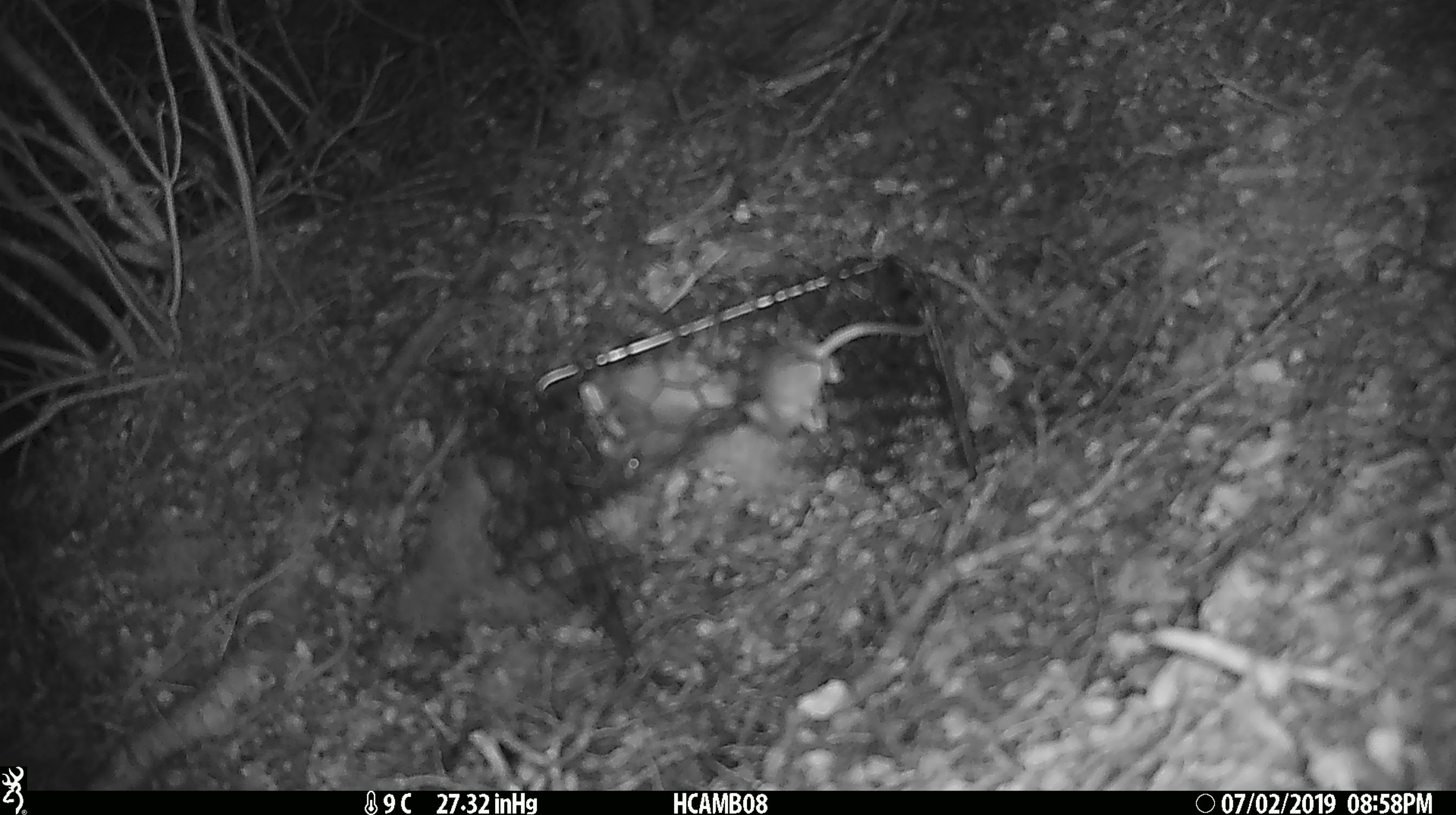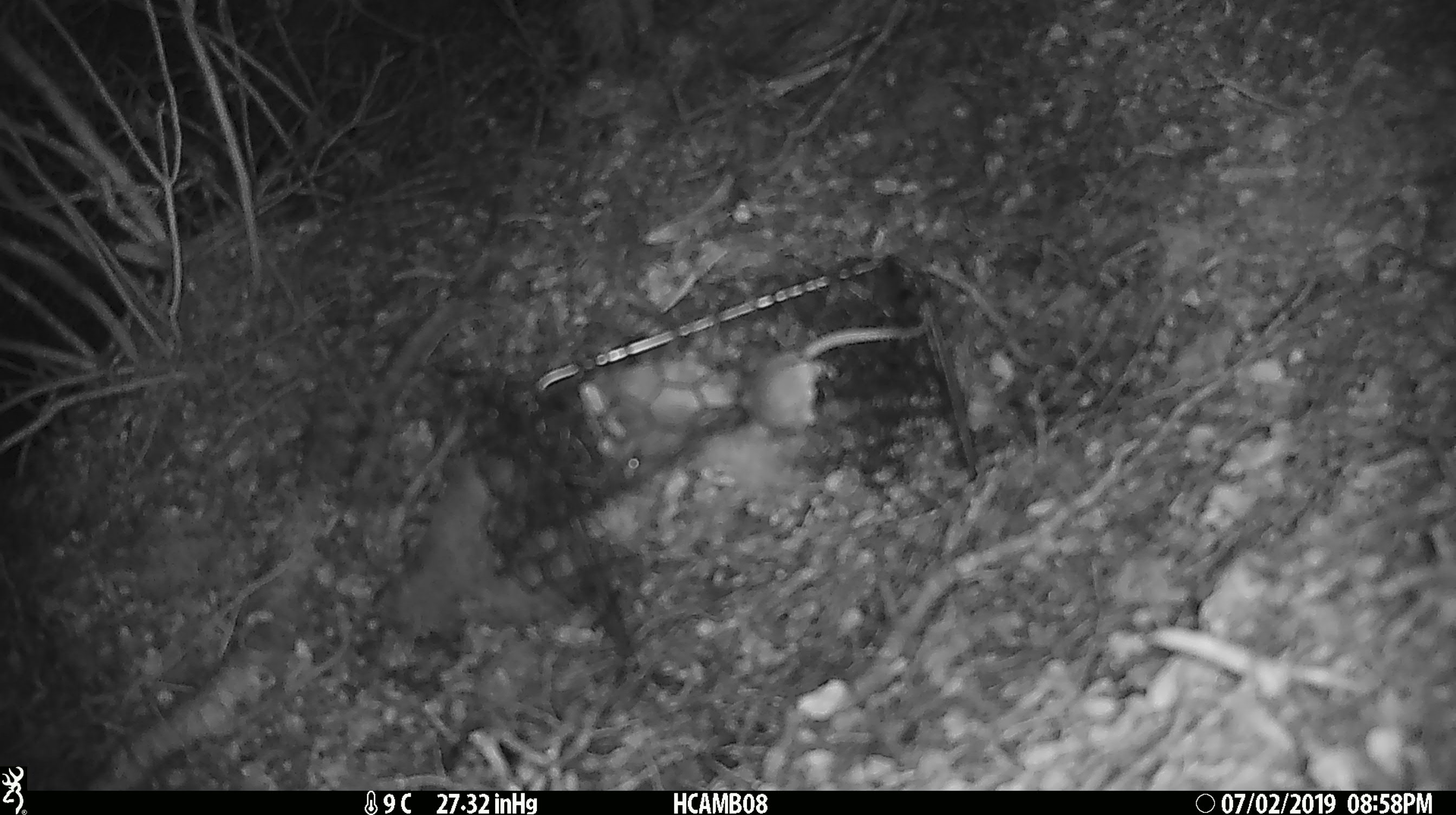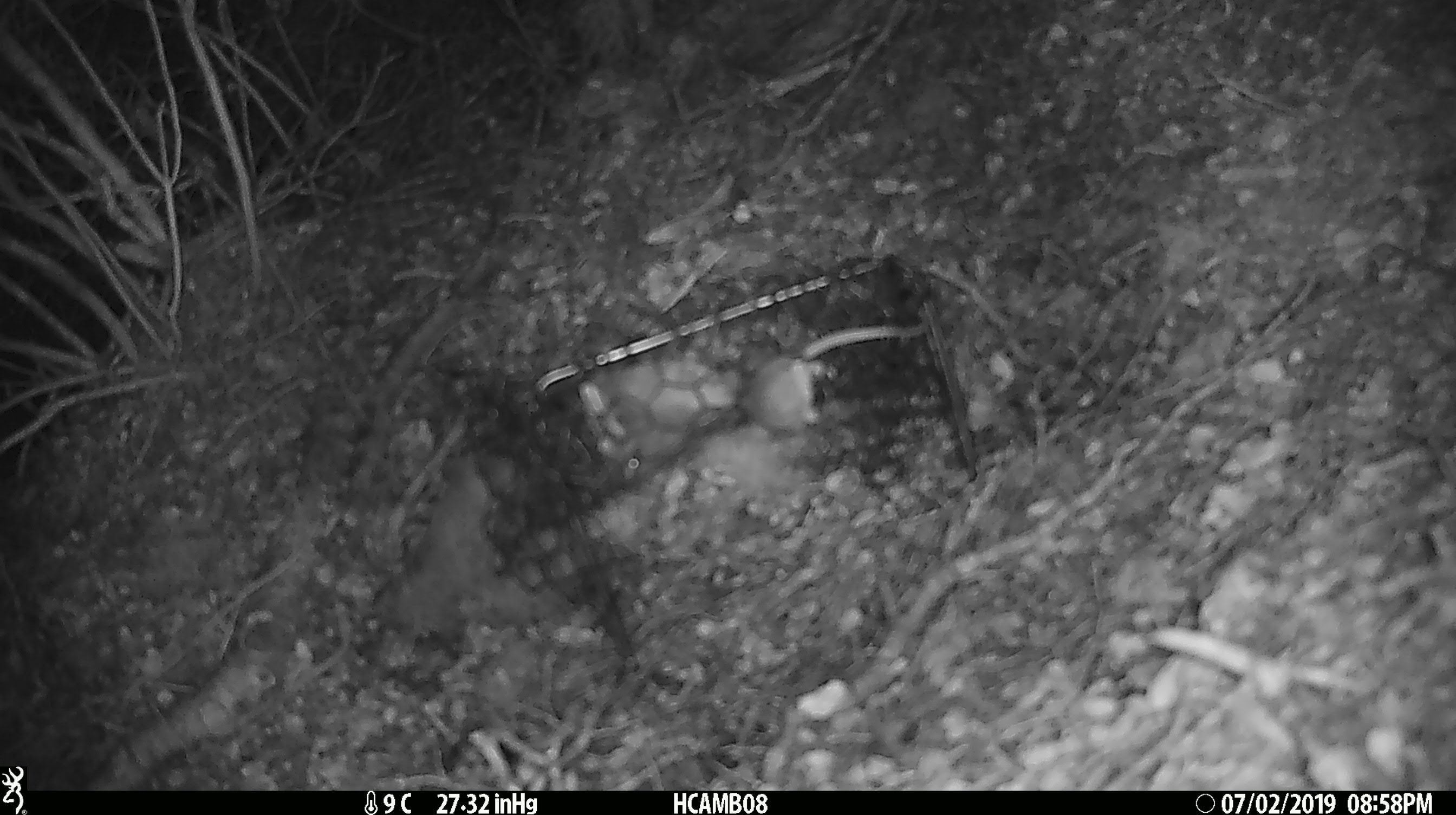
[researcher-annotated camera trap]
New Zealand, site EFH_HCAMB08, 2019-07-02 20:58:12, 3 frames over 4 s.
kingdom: Animalia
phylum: Chordata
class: Mammalia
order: Rodentia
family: Muridae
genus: Mus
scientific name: Mus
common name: mouse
Mouse (Mus).